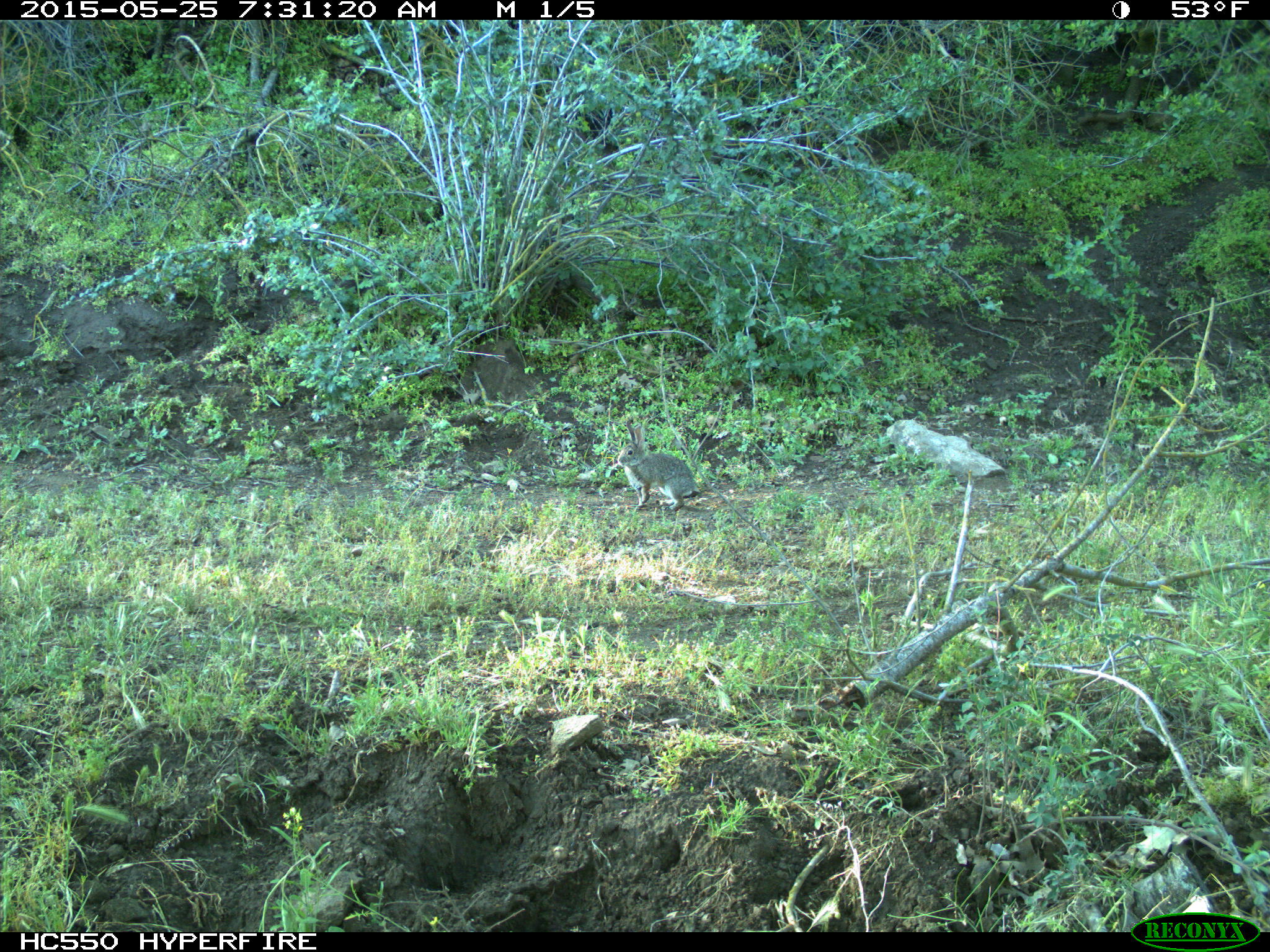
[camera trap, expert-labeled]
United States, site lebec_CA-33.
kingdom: Animalia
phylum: Chordata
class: Mammalia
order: Lagomorpha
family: Leporidae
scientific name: Leporidae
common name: rabbits and hares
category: unidentified rabbit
Unidentified rabbit (rabbits and hares) (Leporidae).